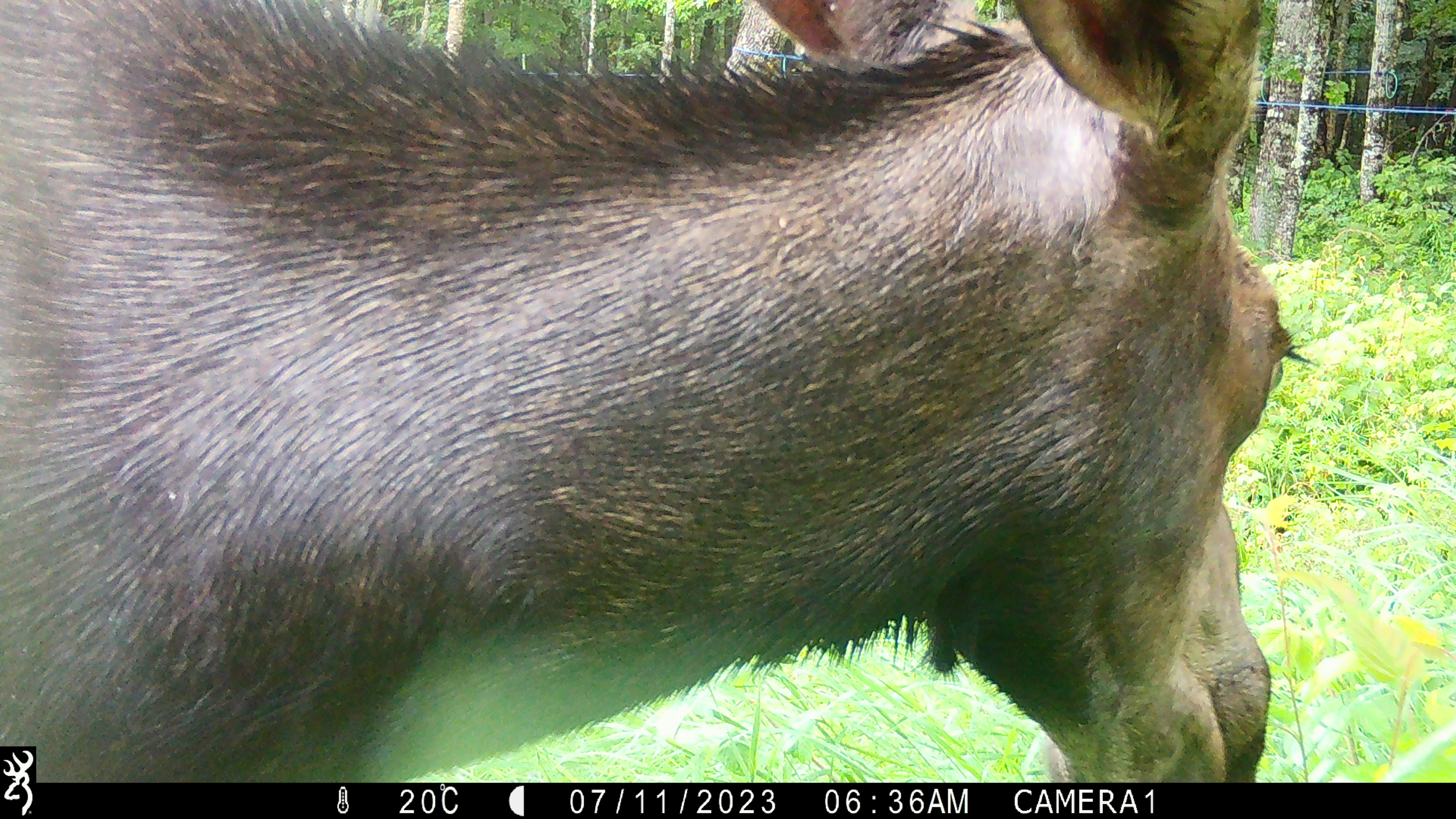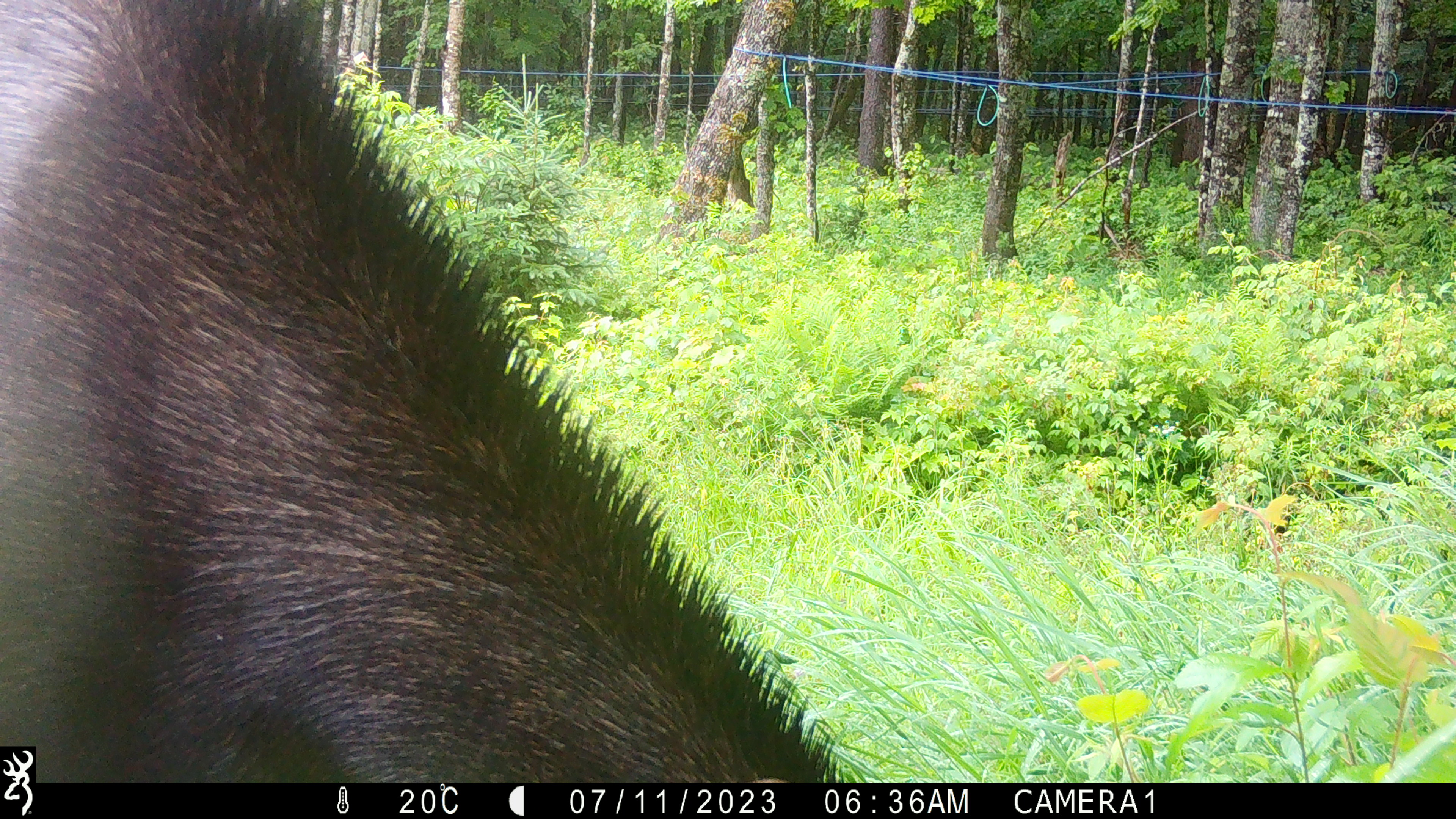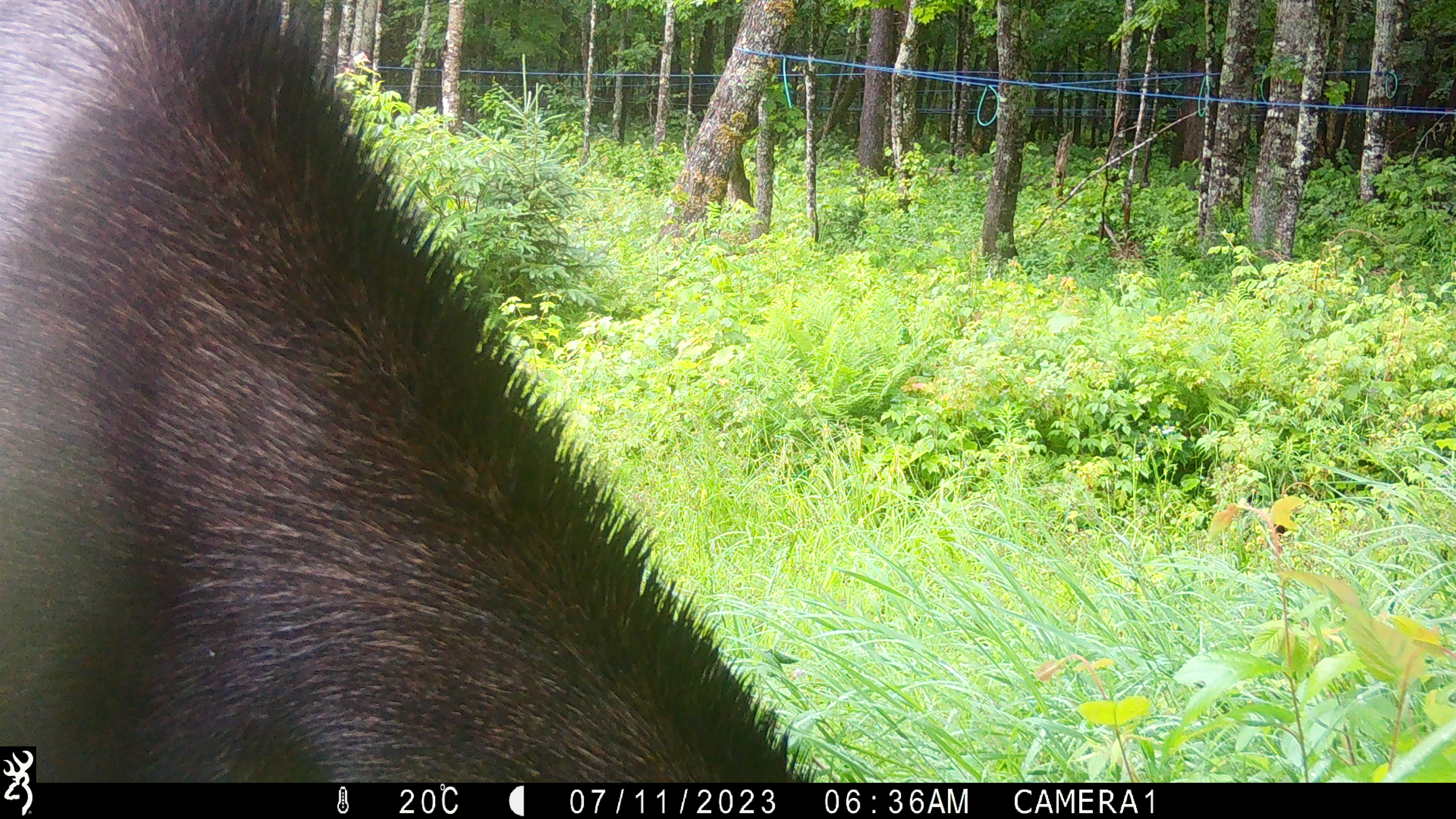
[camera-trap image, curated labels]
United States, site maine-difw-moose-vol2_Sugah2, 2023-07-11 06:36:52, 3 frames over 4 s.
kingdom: Animalia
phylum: Chordata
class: Mammalia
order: Artiodactyla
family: Cervidae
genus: Alces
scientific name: Alces alces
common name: moose